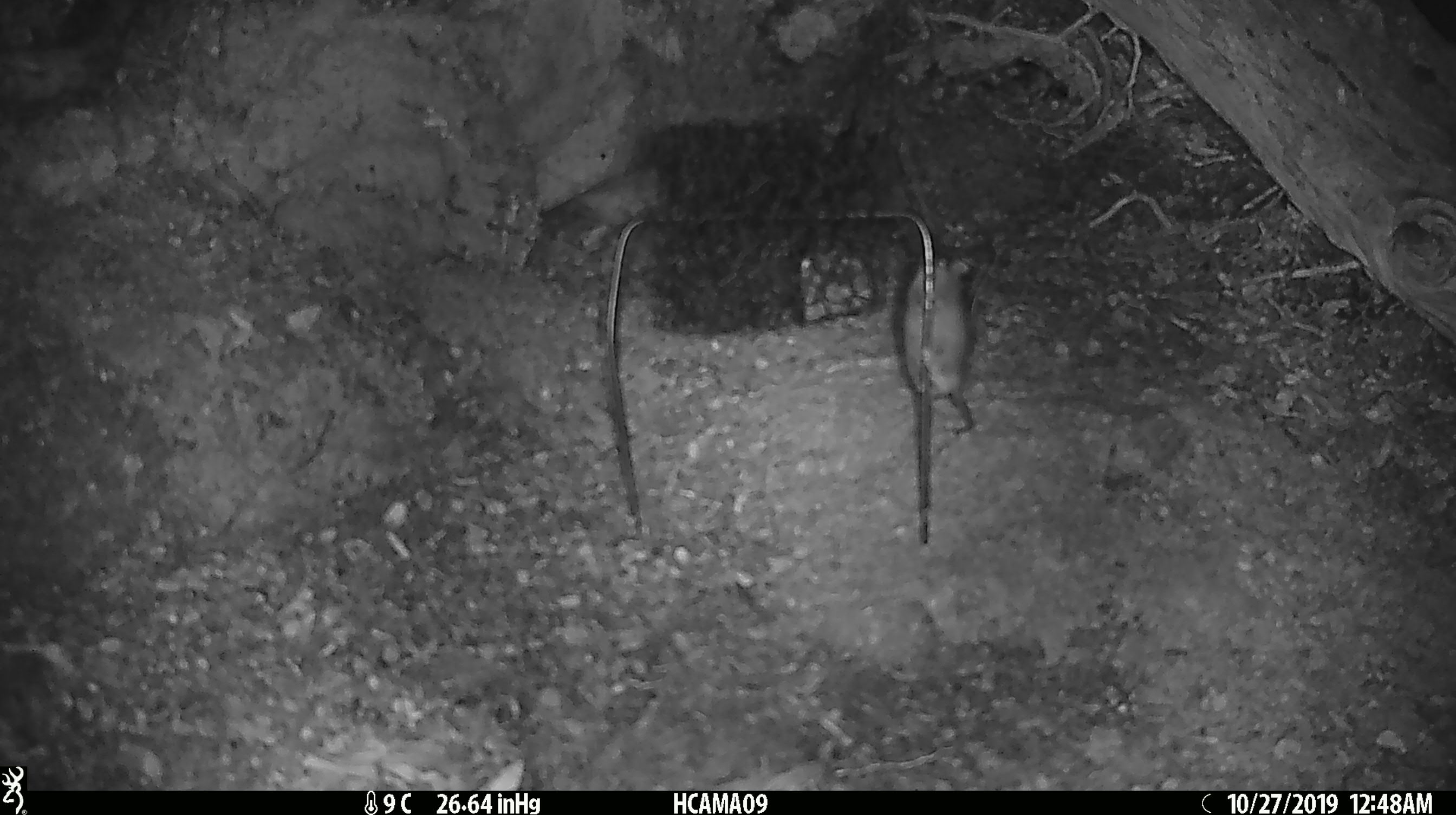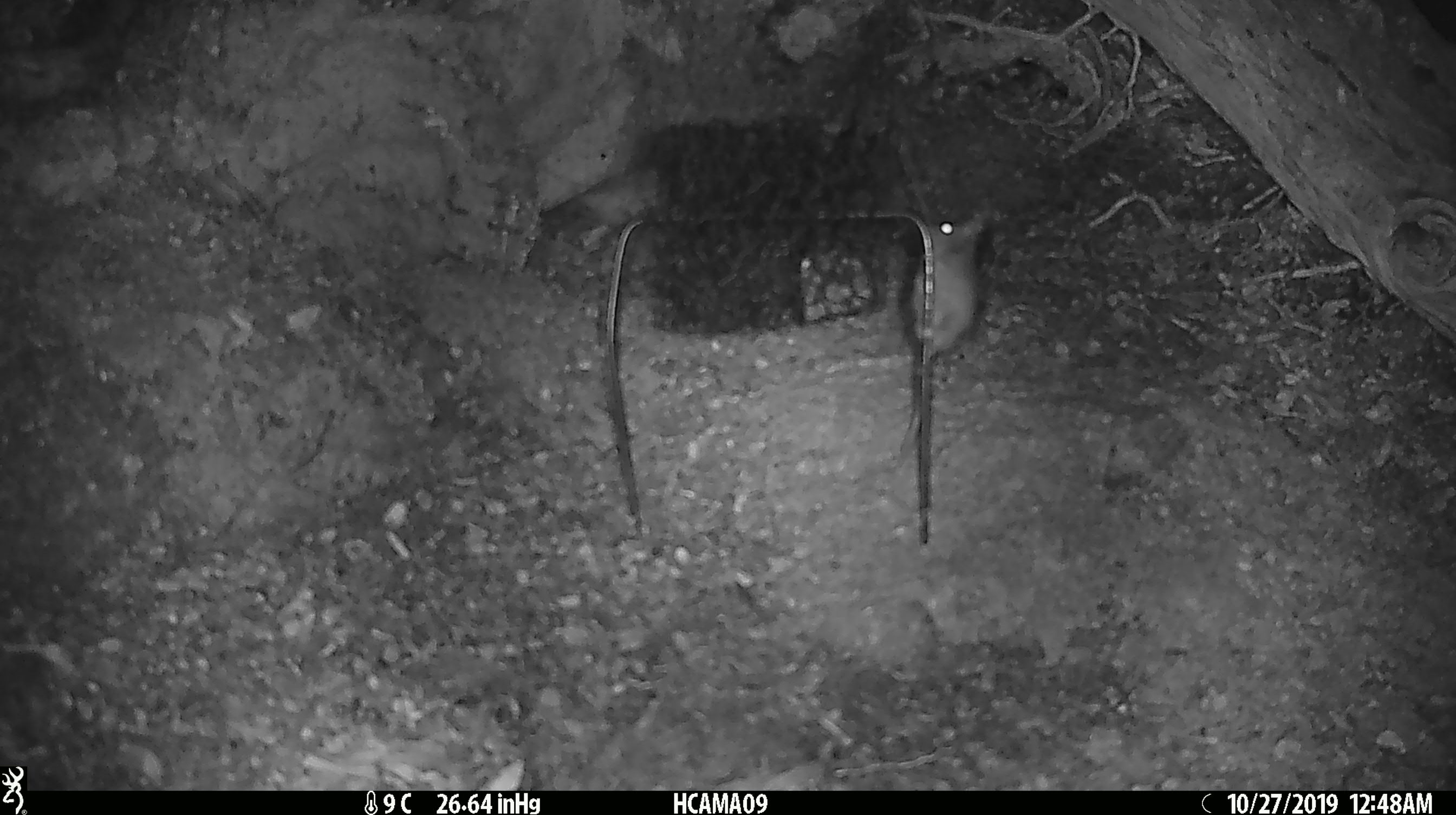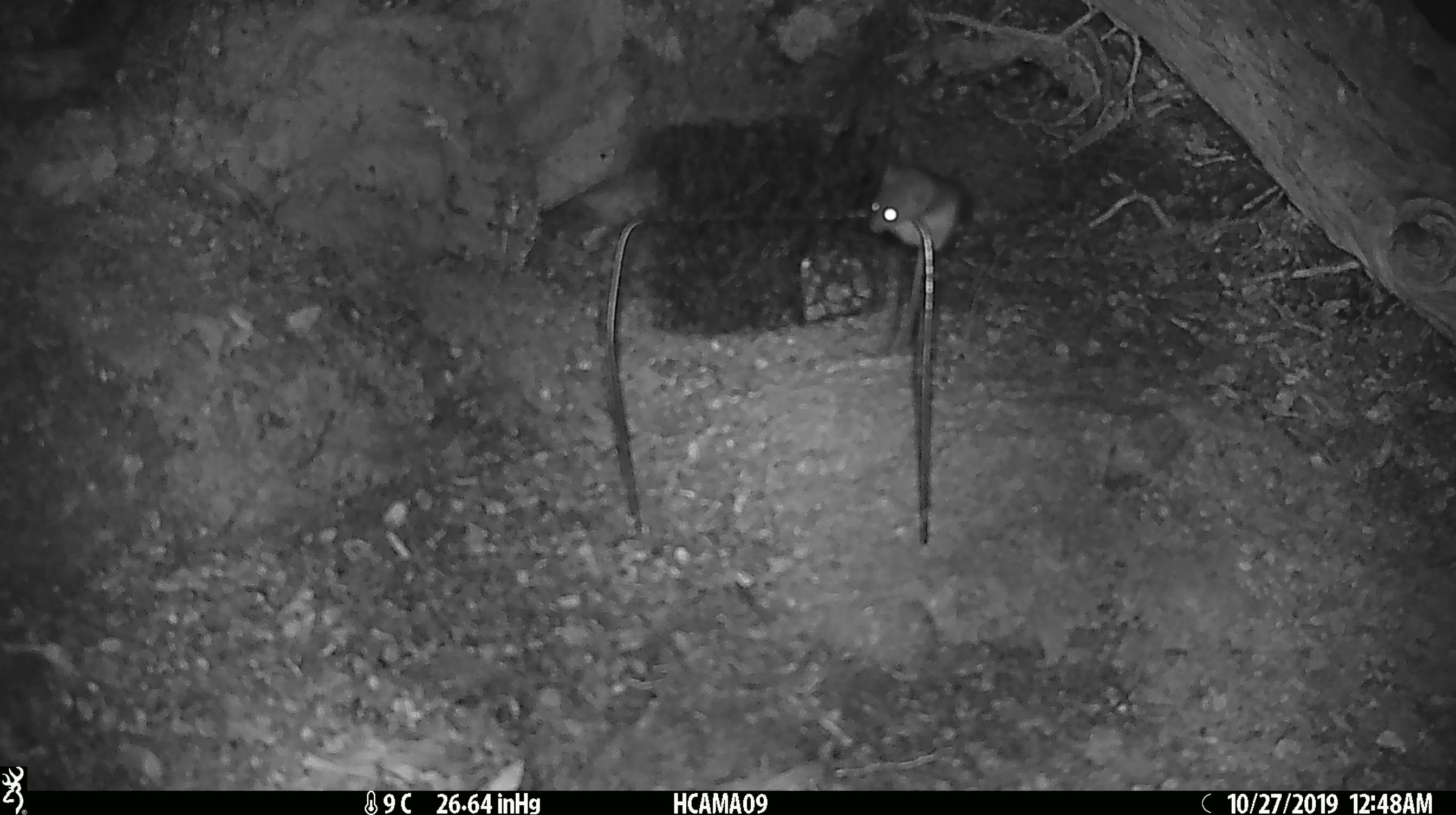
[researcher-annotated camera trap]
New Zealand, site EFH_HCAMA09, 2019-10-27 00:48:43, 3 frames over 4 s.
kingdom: Animalia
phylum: Chordata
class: Mammalia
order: Rodentia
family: Muridae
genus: Mus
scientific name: Mus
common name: mouse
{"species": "mouse (Mus)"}